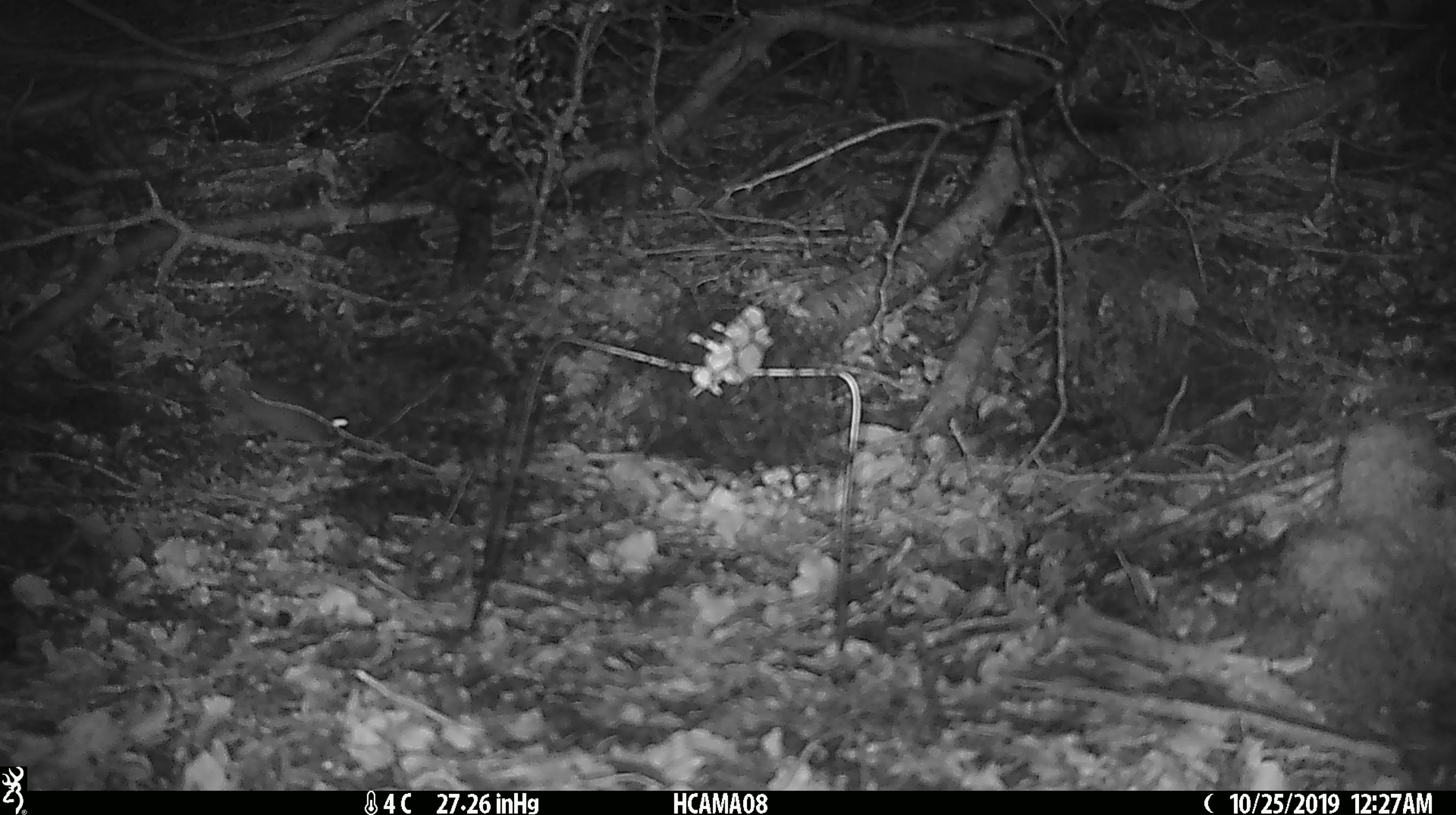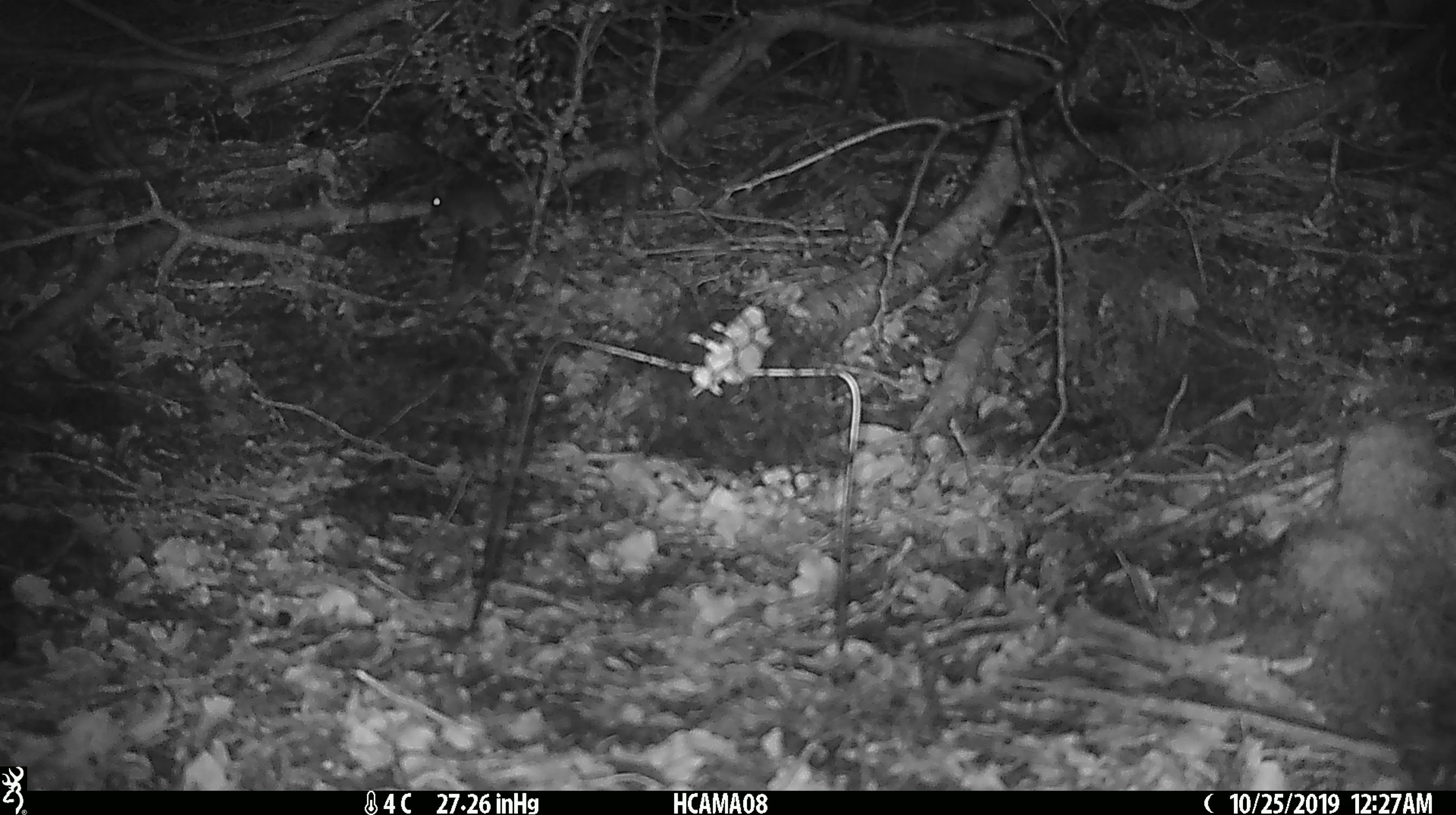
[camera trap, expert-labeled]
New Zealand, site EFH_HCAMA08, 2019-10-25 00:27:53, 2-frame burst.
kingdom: Animalia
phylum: Chordata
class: Mammalia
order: Rodentia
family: Muridae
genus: Mus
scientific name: Mus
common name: mouse